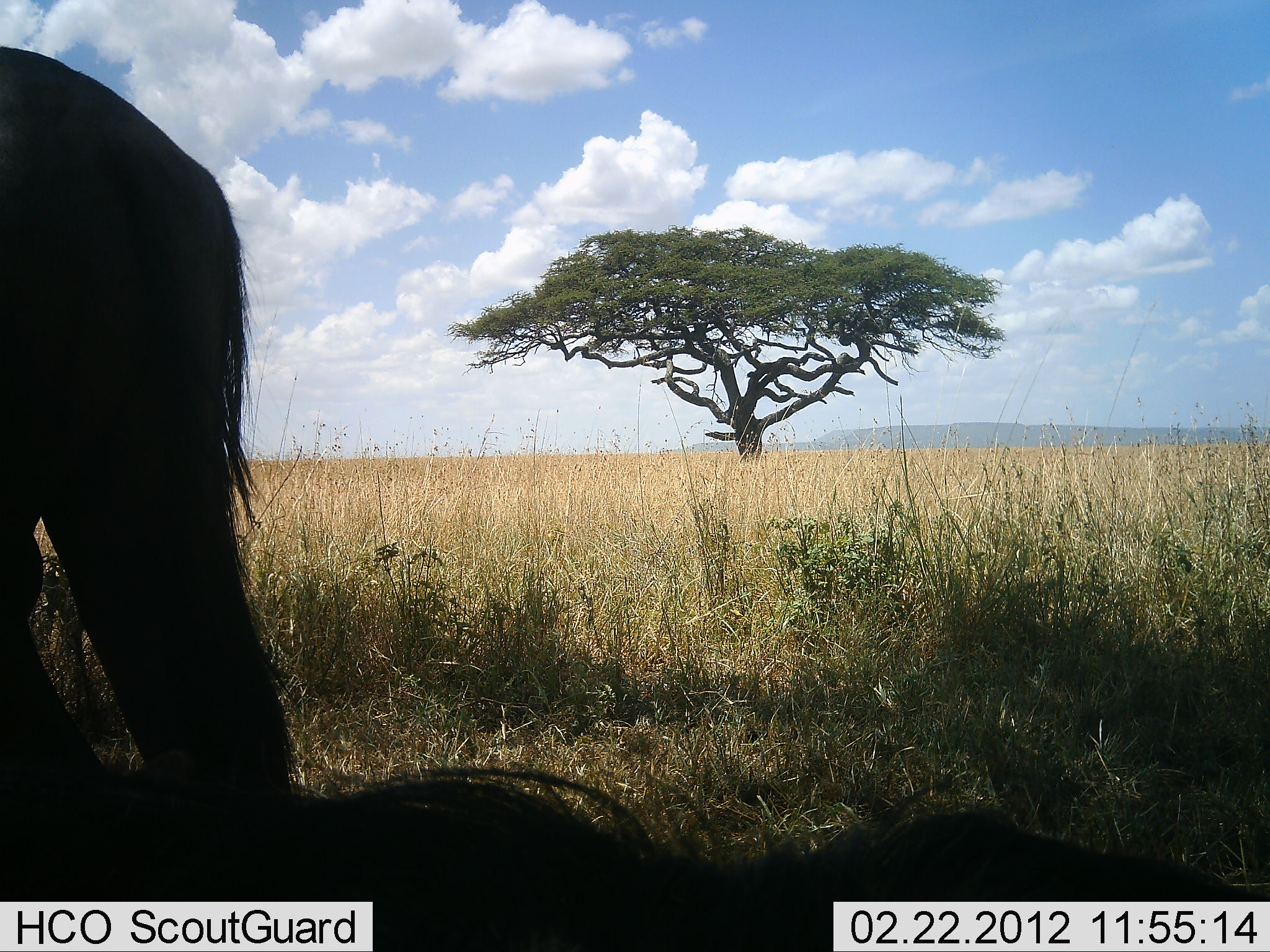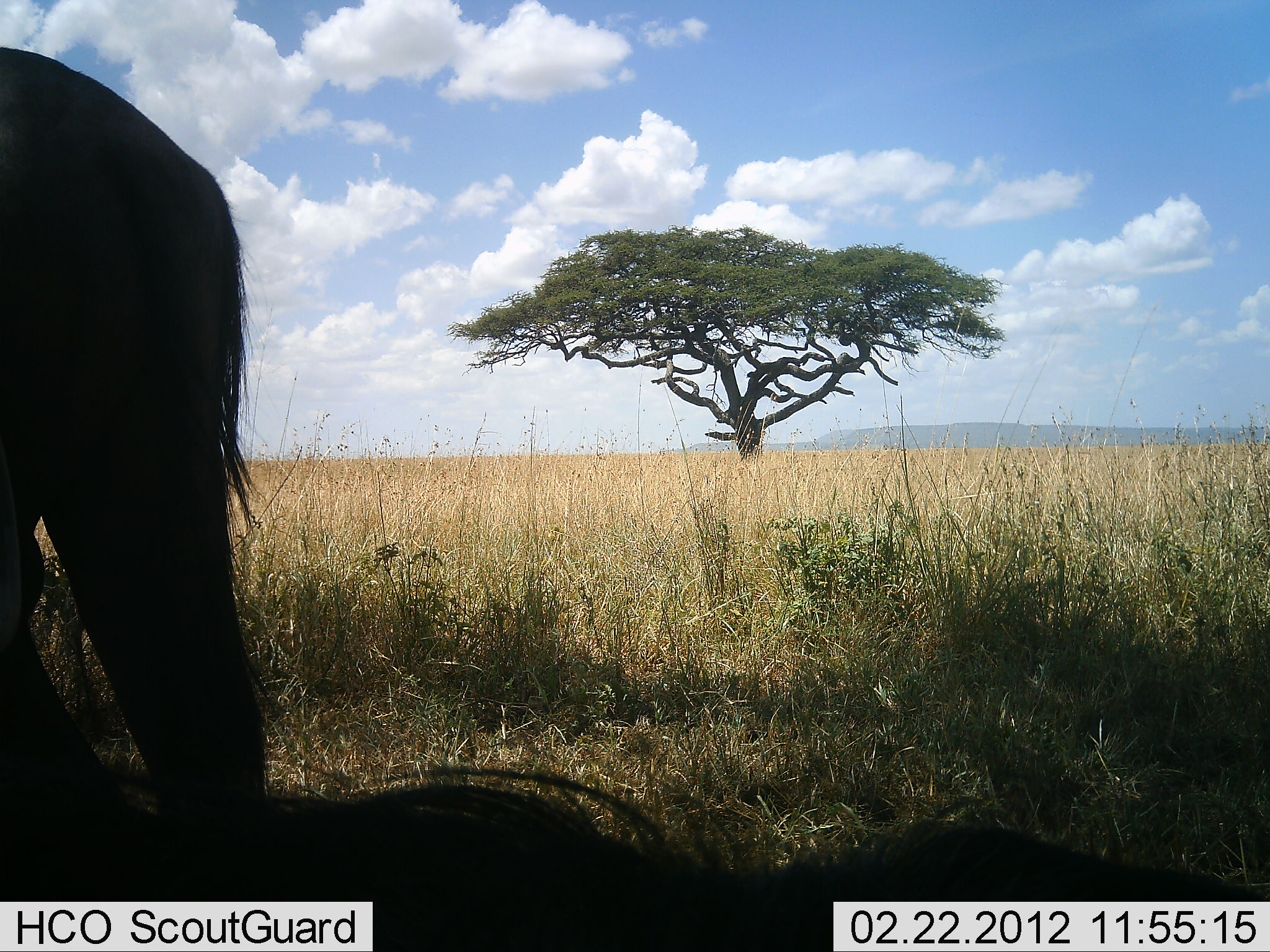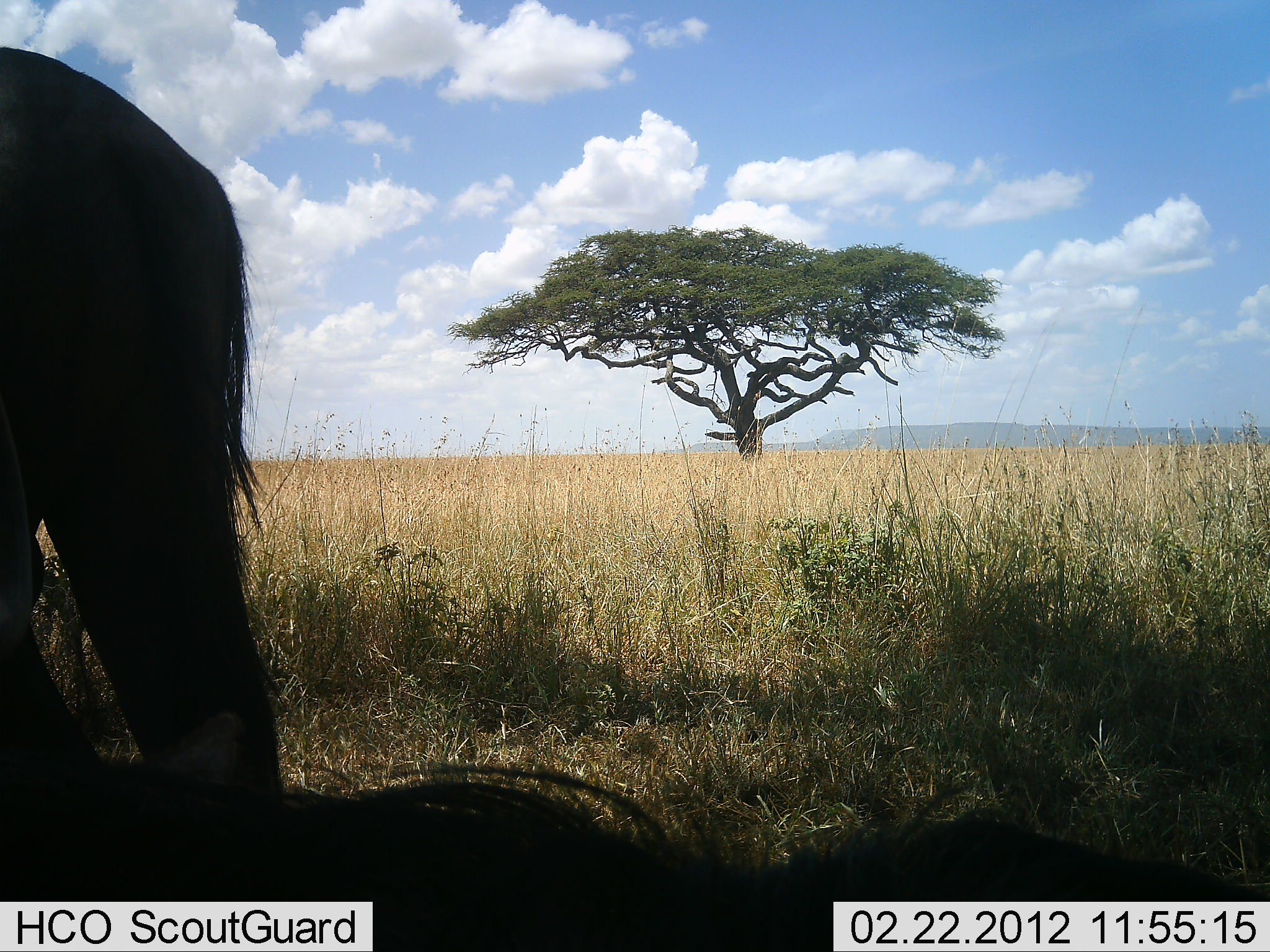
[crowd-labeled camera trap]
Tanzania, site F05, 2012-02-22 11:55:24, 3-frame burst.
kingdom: Animalia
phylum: Chordata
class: Mammalia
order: Artiodactyla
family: Bovidae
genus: Connochaetes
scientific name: Connochaetes taurinus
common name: blue wildebeest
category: wildebeest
Wildebeest (blue wildebeest) (Connochaetes taurinus), count 2. Behavior (volunteer vote fractions): standing 93%, resting 73%, moving 0%, interacting 0%. Young present (vote fraction): 0%. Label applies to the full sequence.